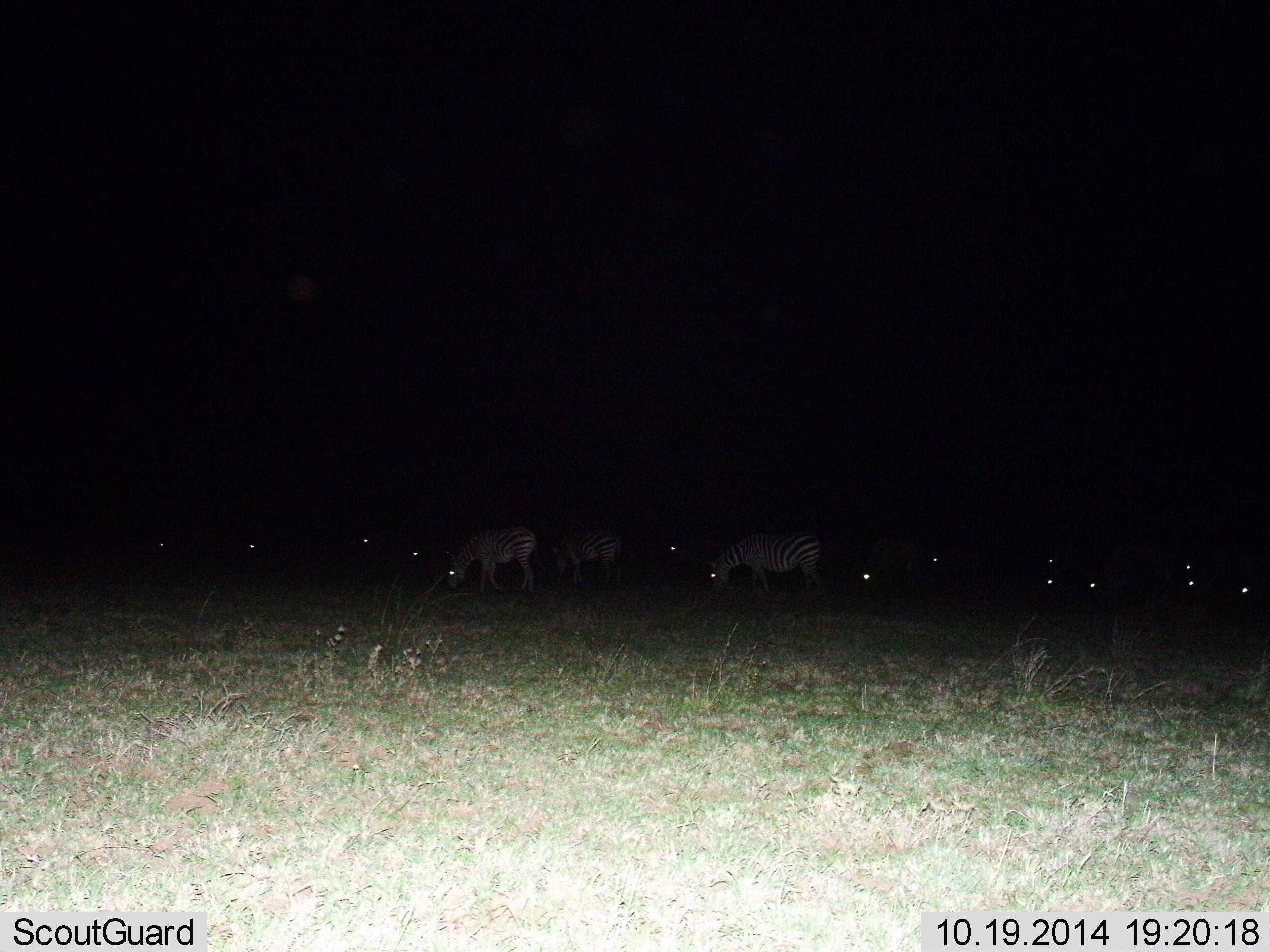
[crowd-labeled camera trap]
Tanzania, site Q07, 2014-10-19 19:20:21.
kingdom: Animalia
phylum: Chordata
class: Mammalia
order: Perissodactyla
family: Equidae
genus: Equus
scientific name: Equus quagga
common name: plains zebra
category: zebra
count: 11-50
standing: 27%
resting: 9%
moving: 0%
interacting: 0%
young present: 0%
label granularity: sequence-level